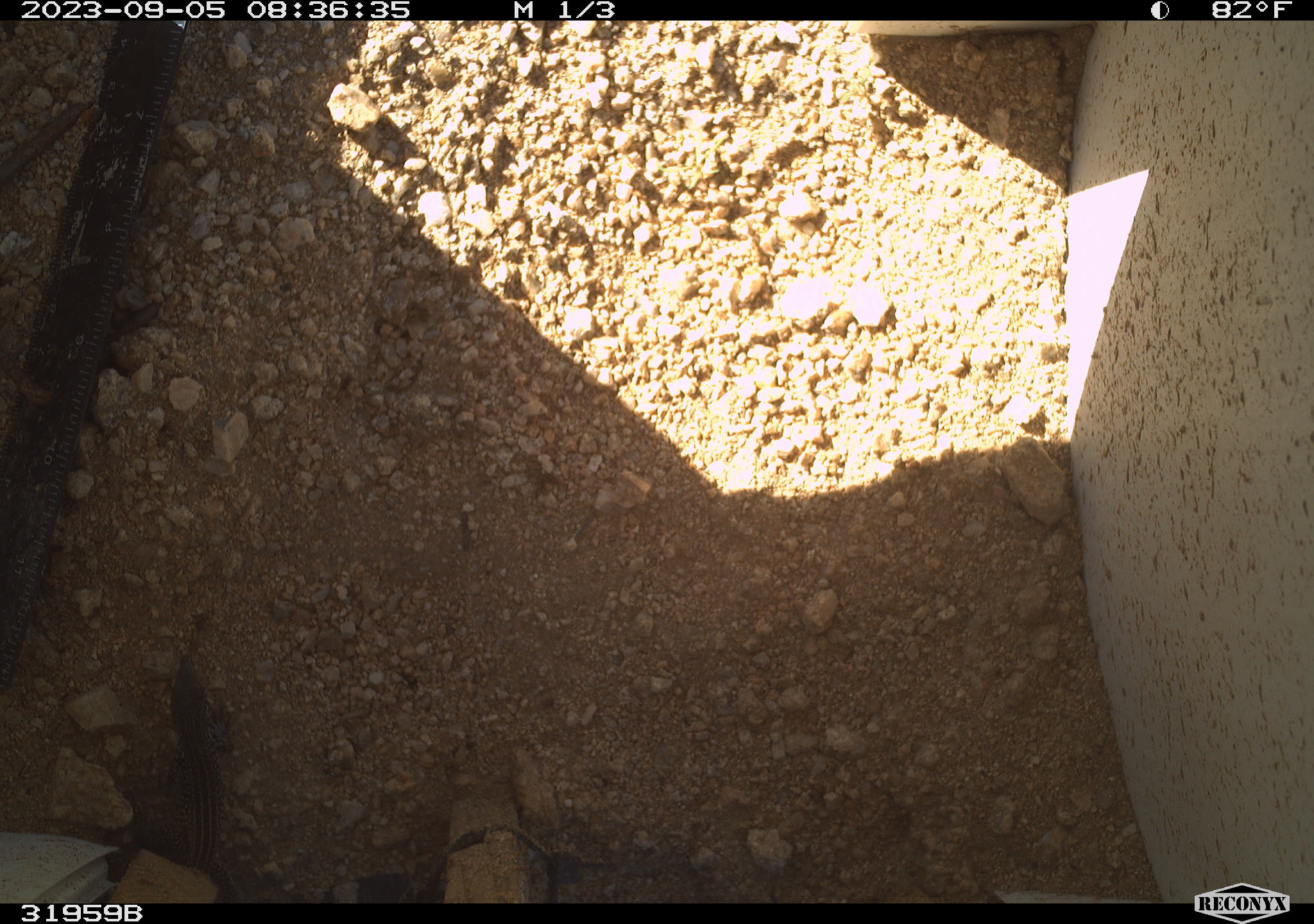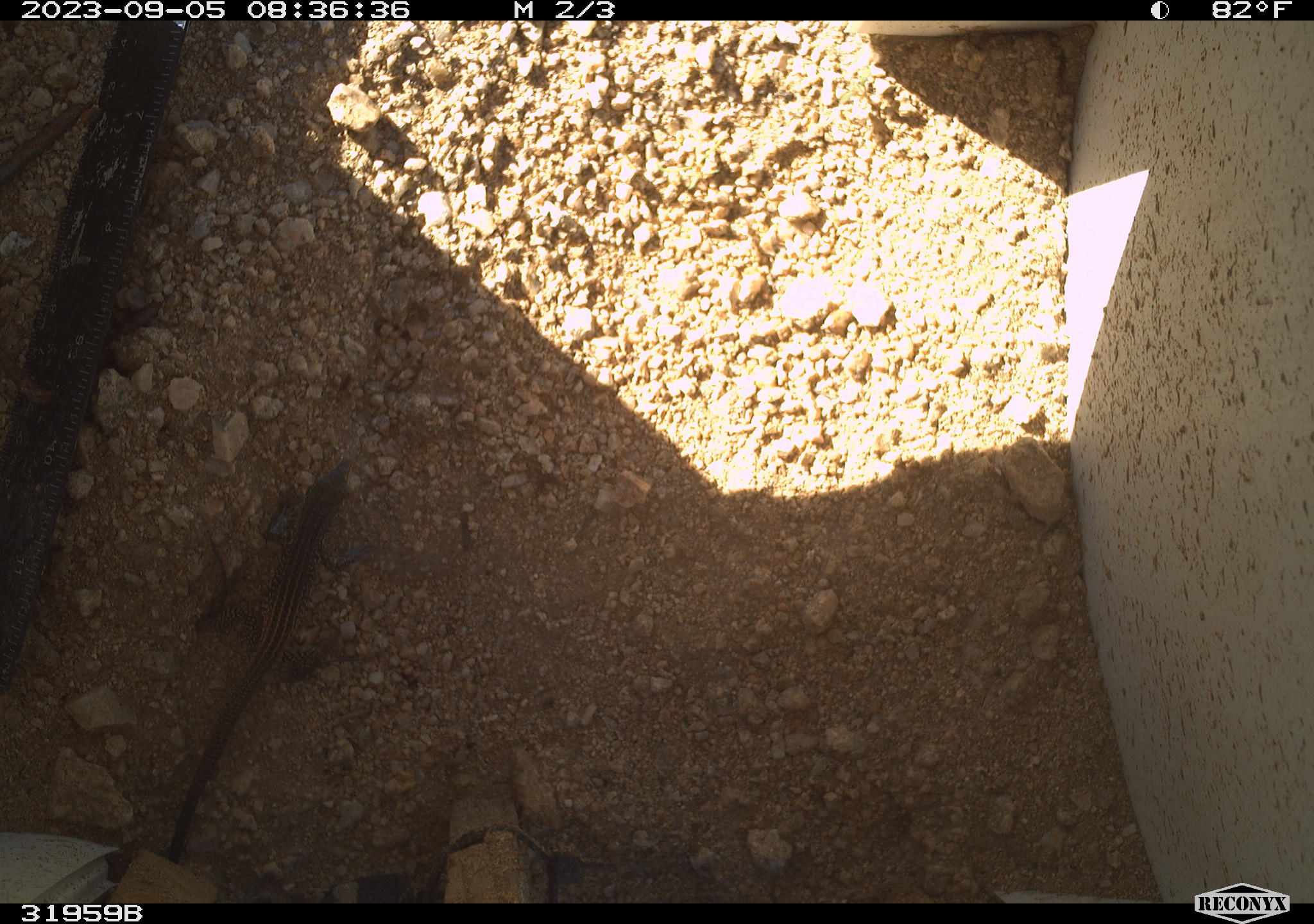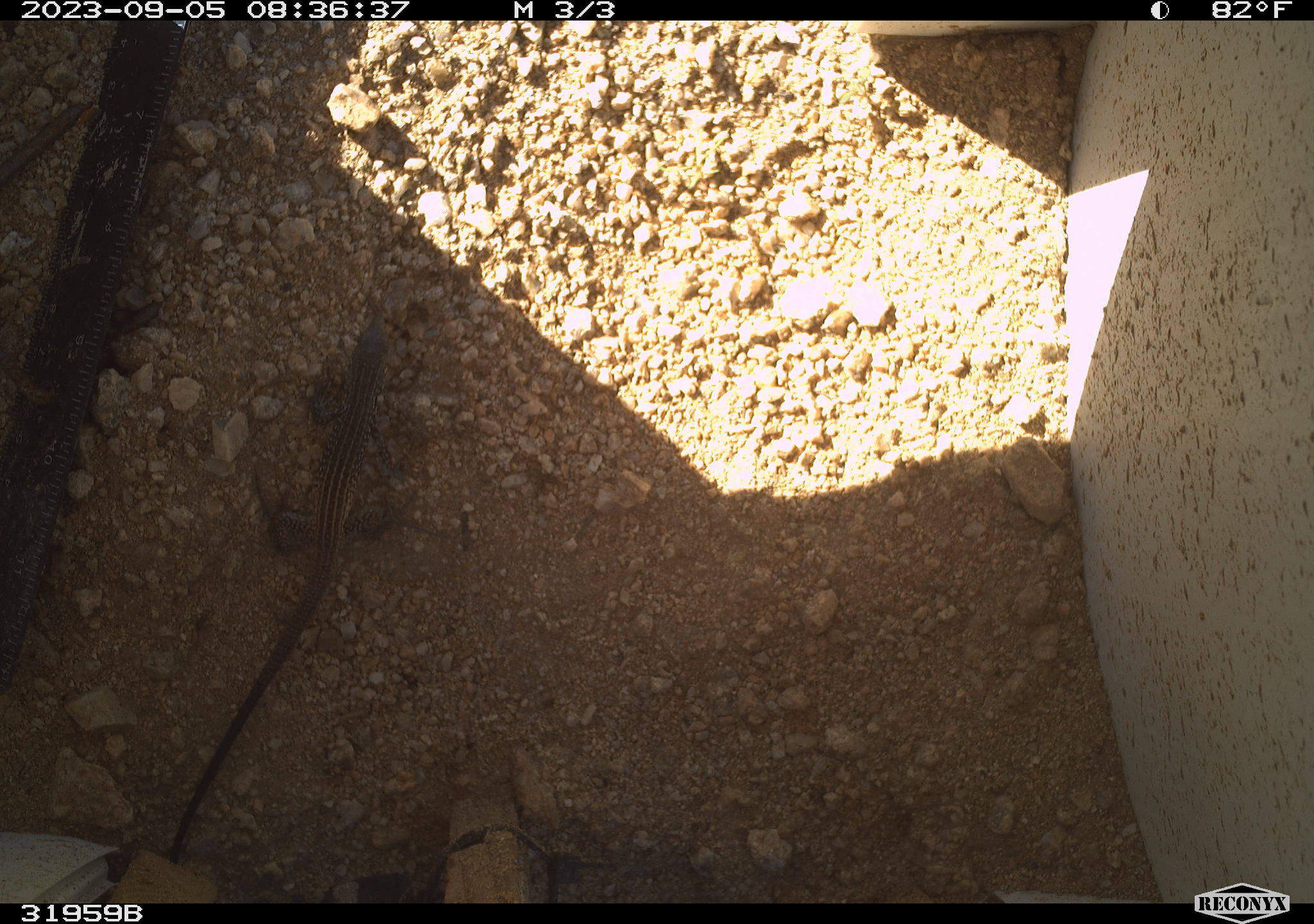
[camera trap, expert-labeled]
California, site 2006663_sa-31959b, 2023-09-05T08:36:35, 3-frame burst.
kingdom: Animalia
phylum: Chordata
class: Reptilia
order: Squamata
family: Teiidae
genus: Aspidoscelis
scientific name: Aspidoscelis tigris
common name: western whiptail